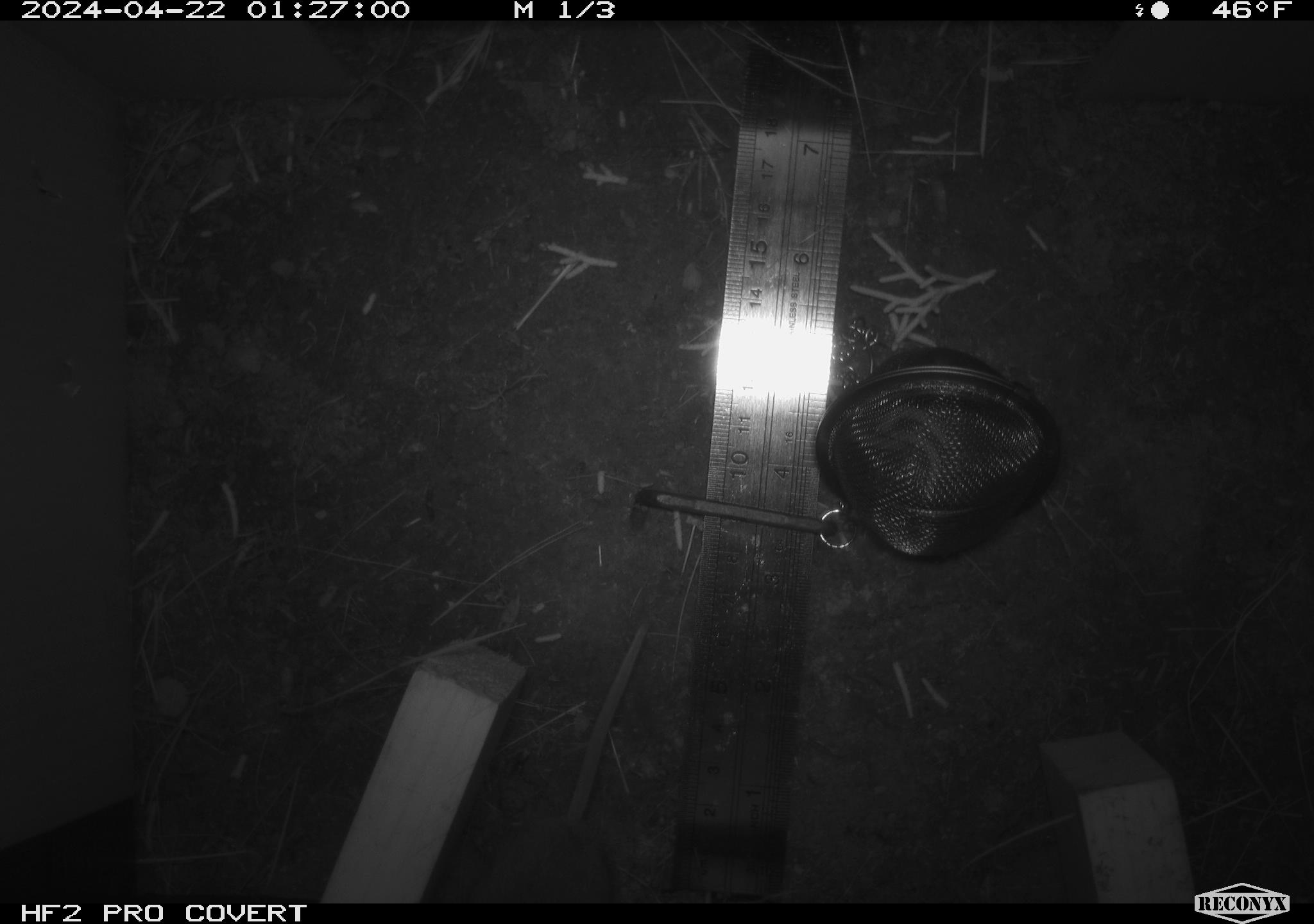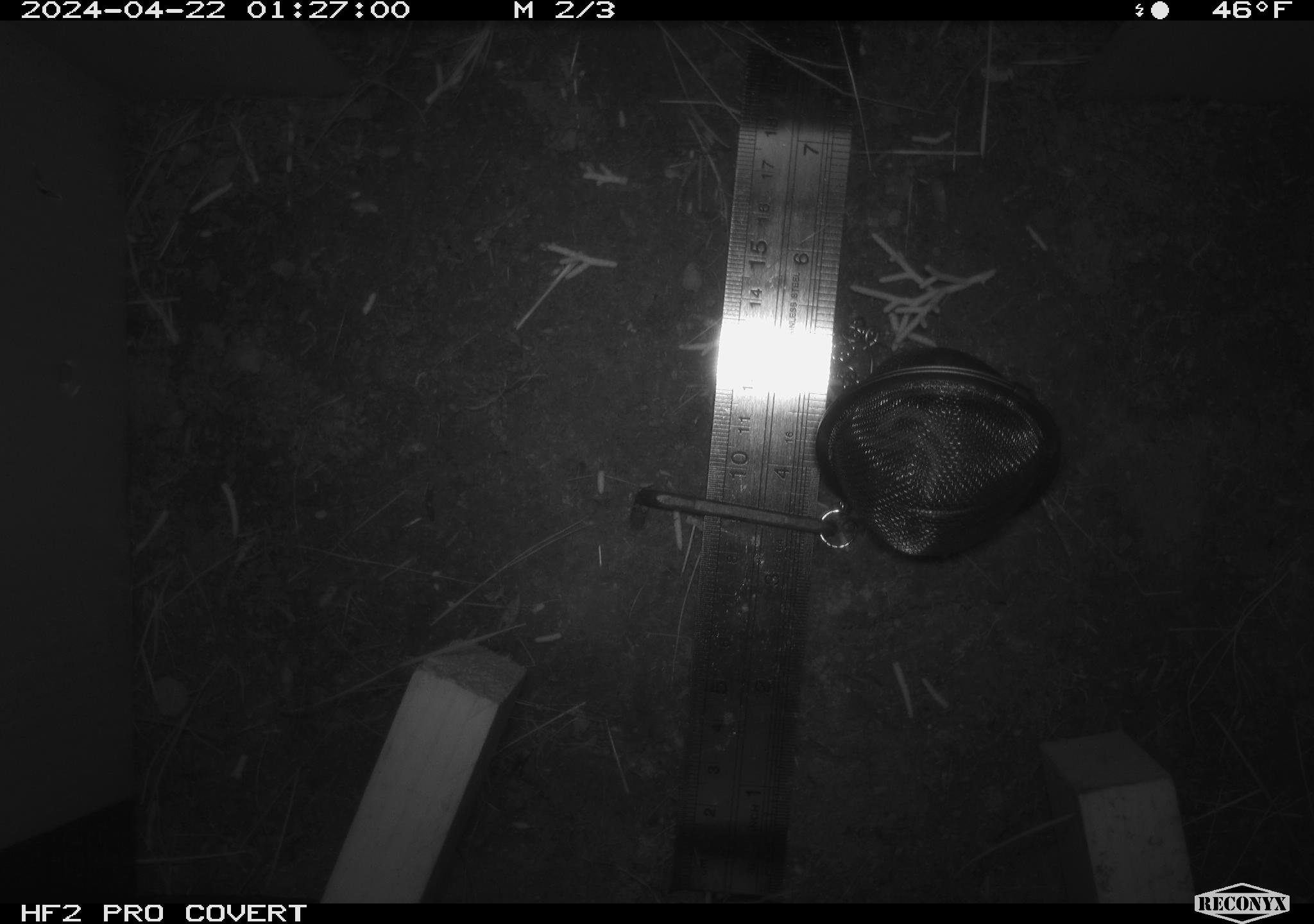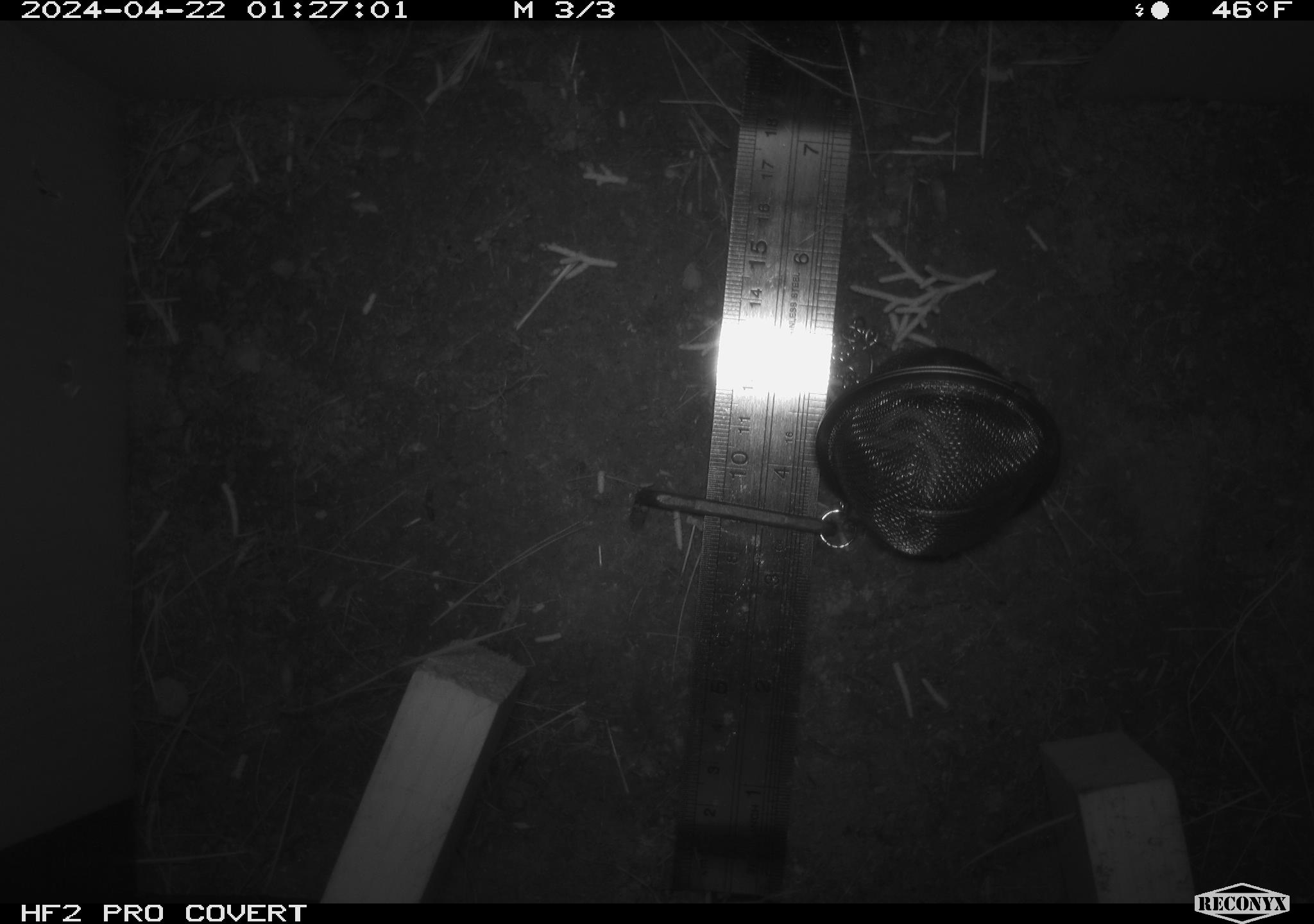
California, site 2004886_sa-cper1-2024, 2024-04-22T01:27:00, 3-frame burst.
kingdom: Animalia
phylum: Chordata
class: Mammalia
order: Rodentia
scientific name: Rodentia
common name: rodent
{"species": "rodent (Rodentia)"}